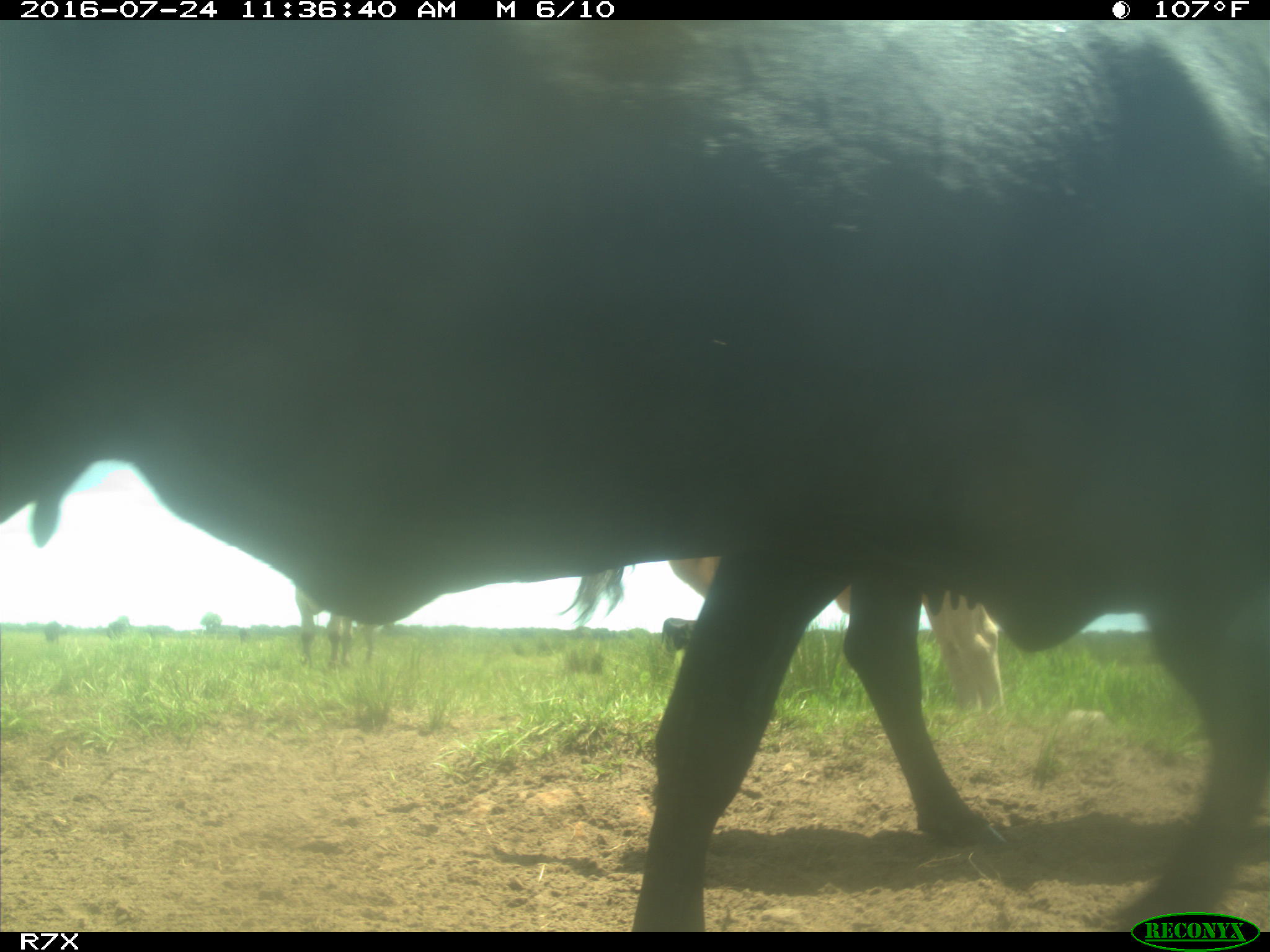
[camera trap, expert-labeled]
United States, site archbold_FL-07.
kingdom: Animalia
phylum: Chordata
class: Mammalia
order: Artiodactyla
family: Bovidae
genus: Bos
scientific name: Bos taurus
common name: domestic cow